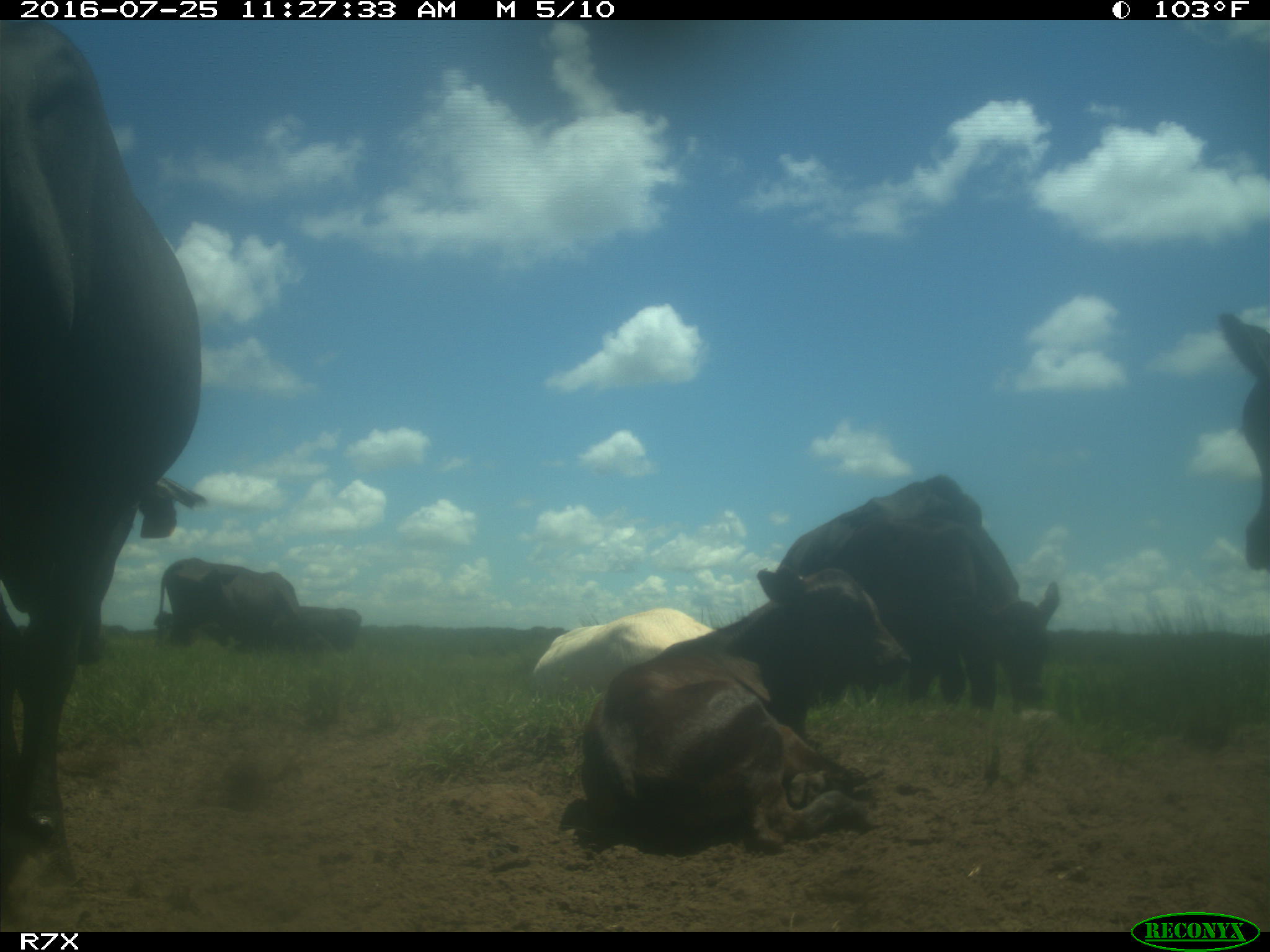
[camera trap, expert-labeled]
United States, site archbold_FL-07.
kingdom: Animalia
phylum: Chordata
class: Mammalia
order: Artiodactyla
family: Bovidae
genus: Bos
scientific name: Bos taurus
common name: domestic cow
Bos taurus (domestic cow).